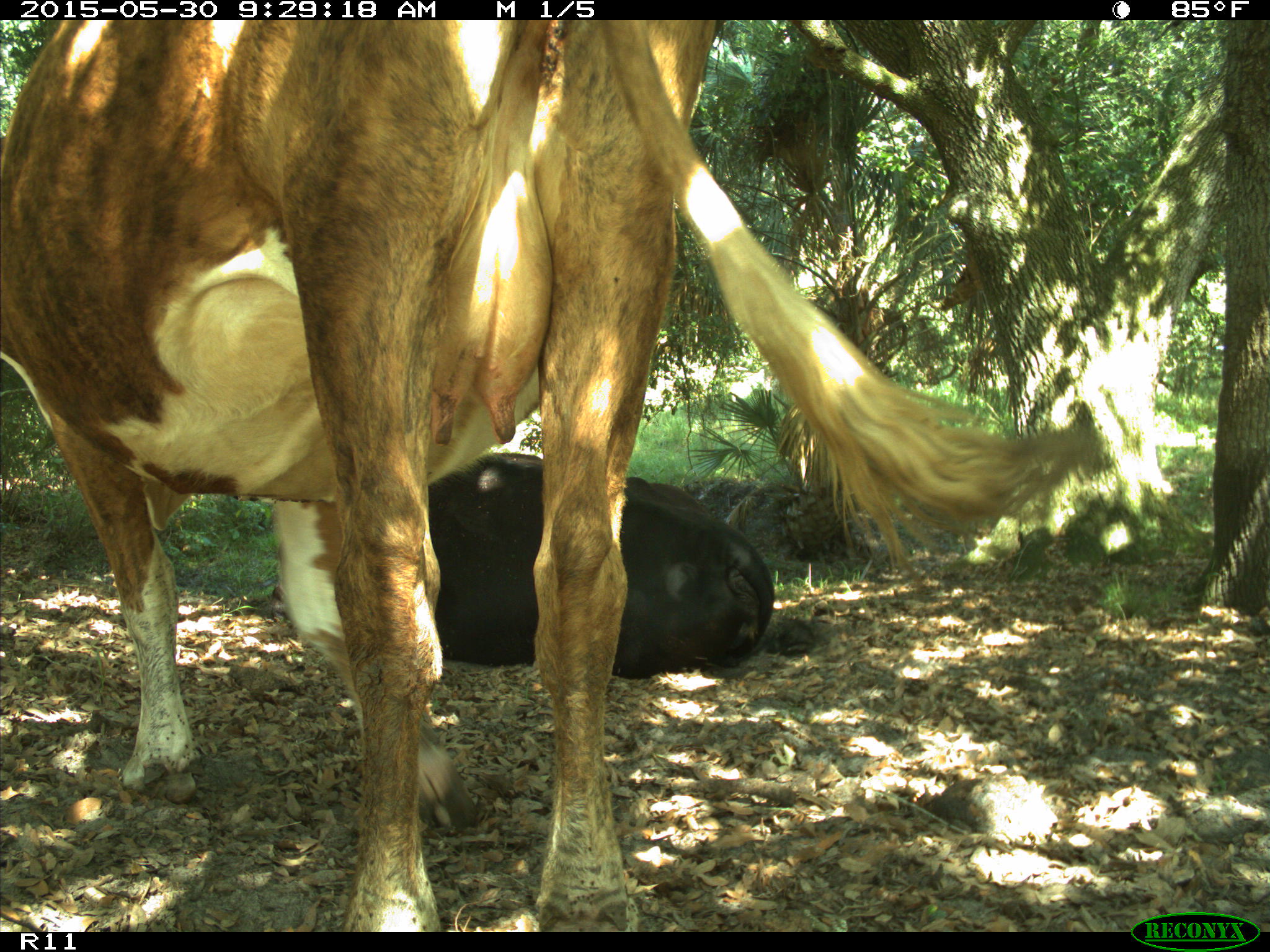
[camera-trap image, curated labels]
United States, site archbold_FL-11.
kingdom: Animalia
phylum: Chordata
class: Mammalia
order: Artiodactyla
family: Bovidae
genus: Bos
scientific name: Bos taurus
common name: domestic cow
Bos taurus (domestic cow).